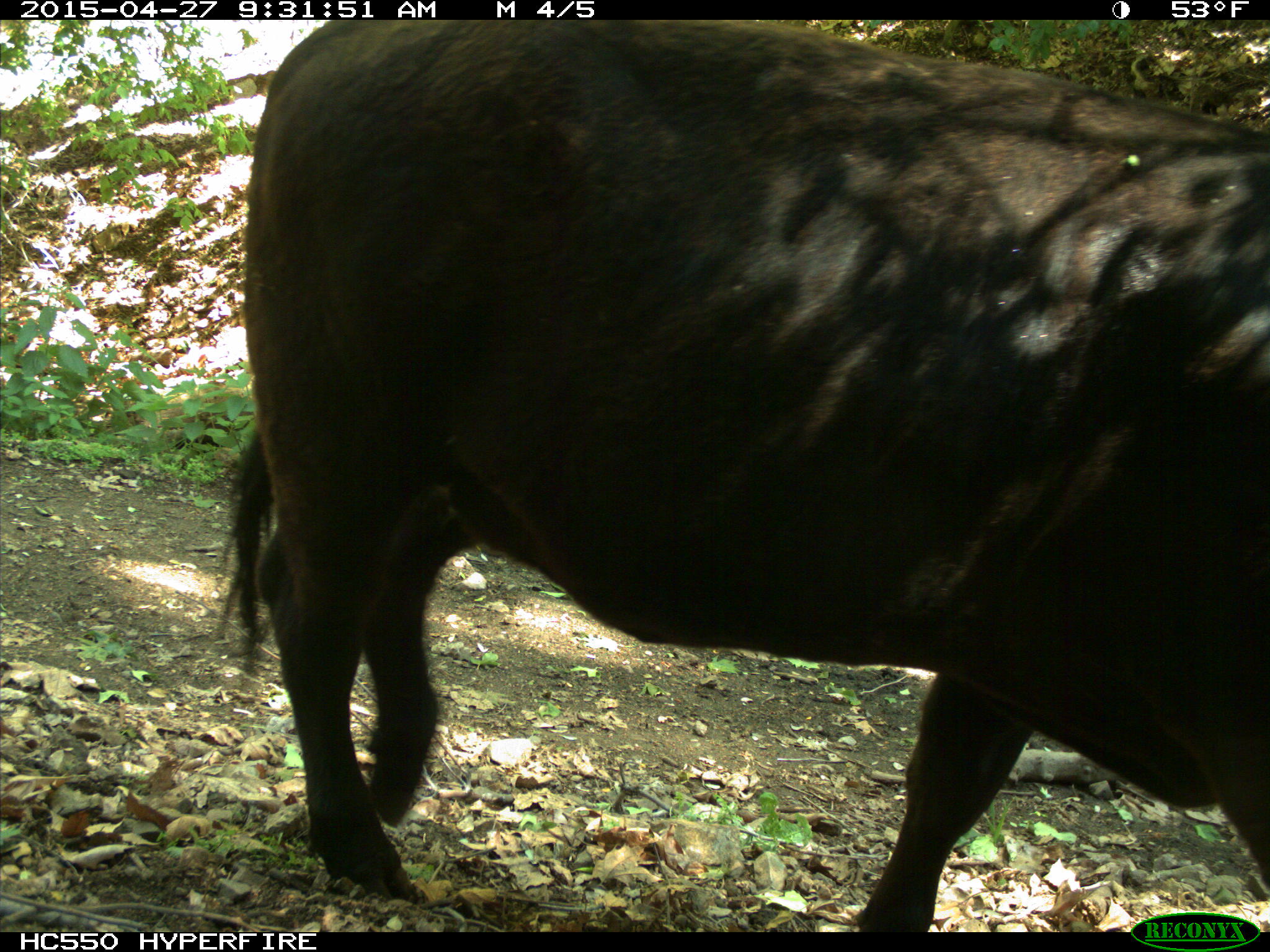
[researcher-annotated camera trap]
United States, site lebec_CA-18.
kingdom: Animalia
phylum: Chordata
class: Mammalia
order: Artiodactyla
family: Bovidae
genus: Bos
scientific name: Bos taurus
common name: domestic cow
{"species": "Bos taurus (domestic cow)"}